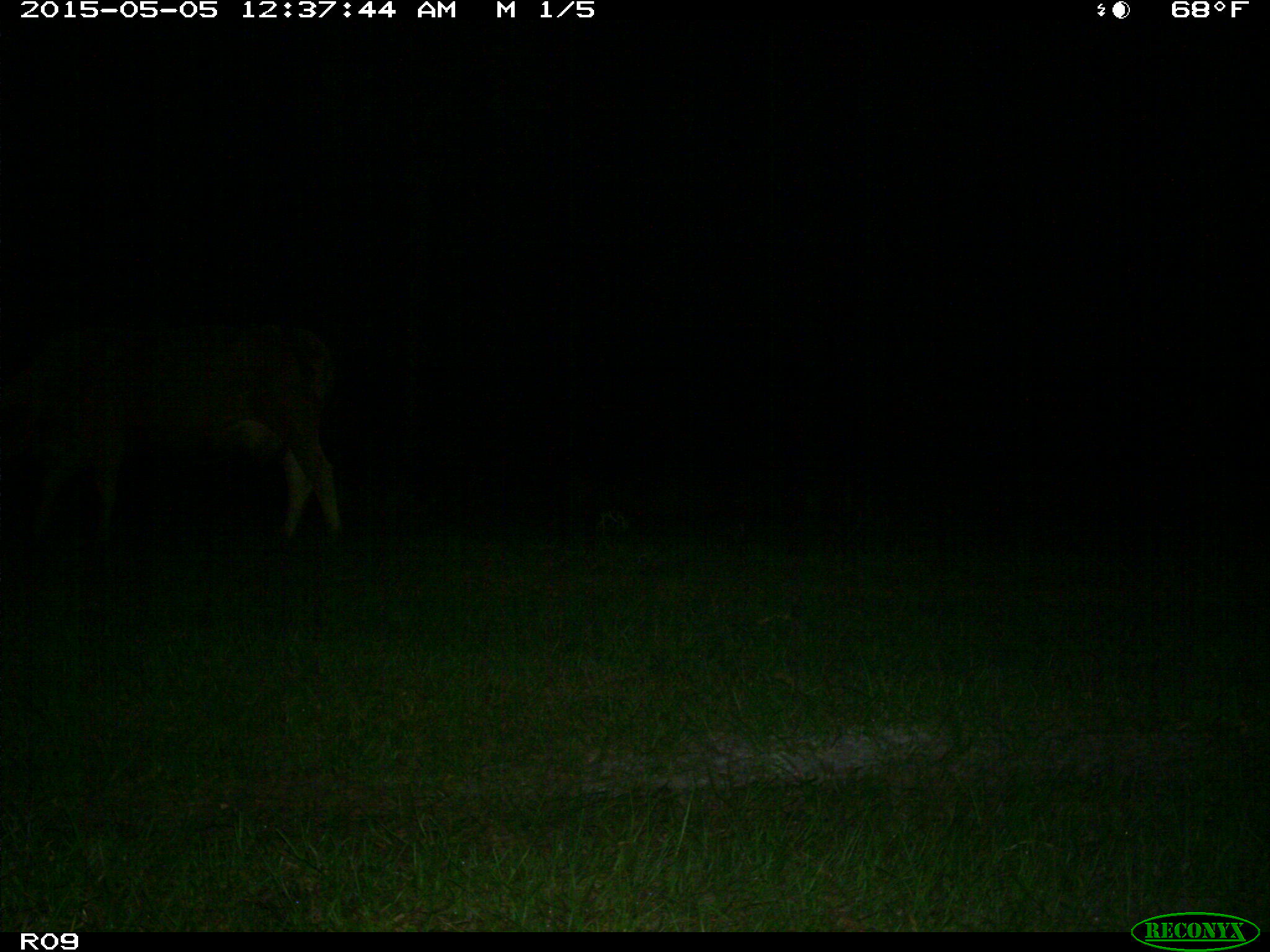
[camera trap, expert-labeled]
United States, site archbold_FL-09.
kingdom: Animalia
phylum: Chordata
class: Mammalia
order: Artiodactyla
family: Bovidae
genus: Bos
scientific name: Bos taurus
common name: domestic cow